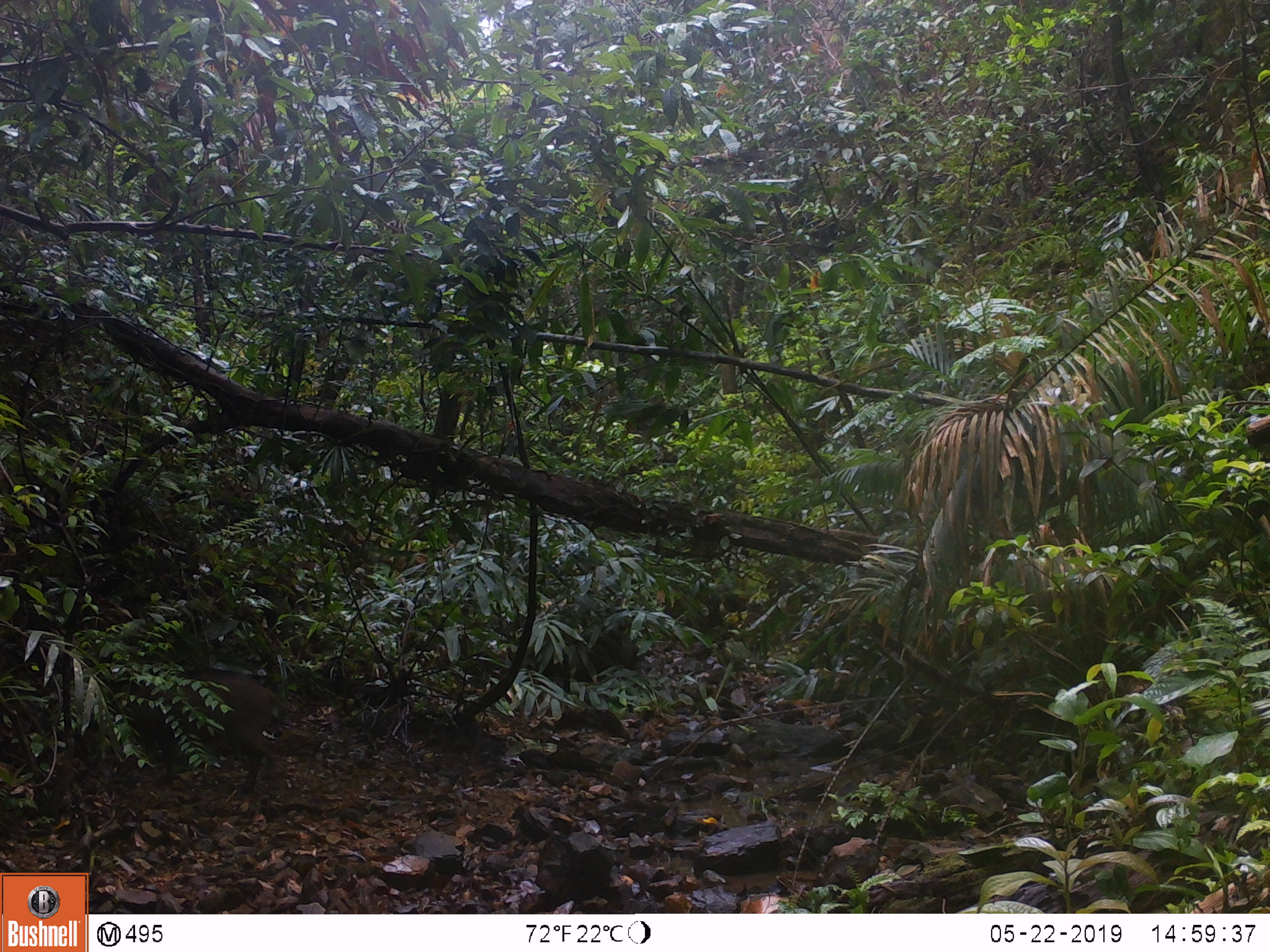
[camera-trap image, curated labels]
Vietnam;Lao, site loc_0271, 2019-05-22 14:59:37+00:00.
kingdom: Animalia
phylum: Chordata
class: Mammalia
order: Artiodactyla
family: Suidae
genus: Sus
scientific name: Sus scrofa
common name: eurasian wild pig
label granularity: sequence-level